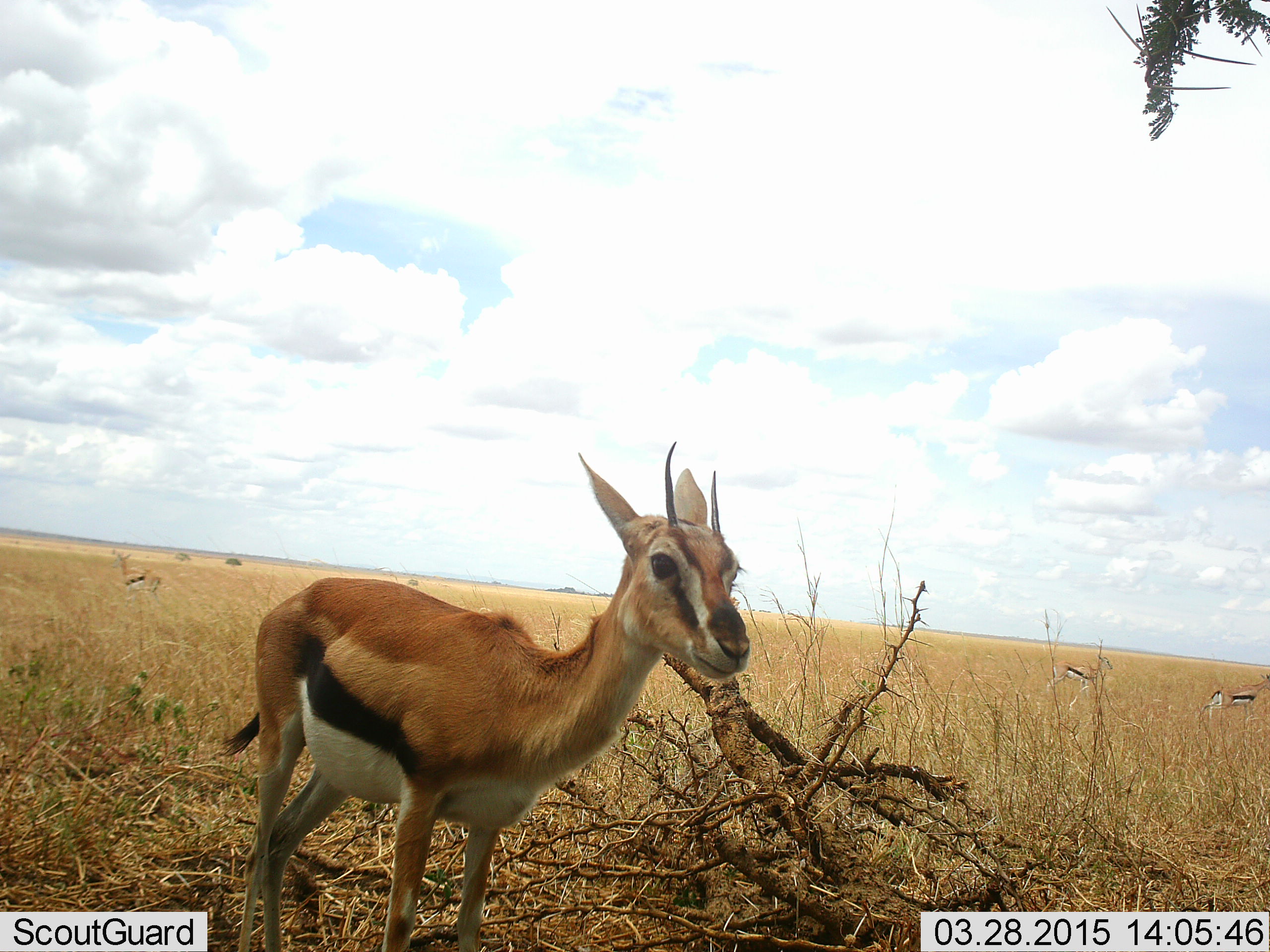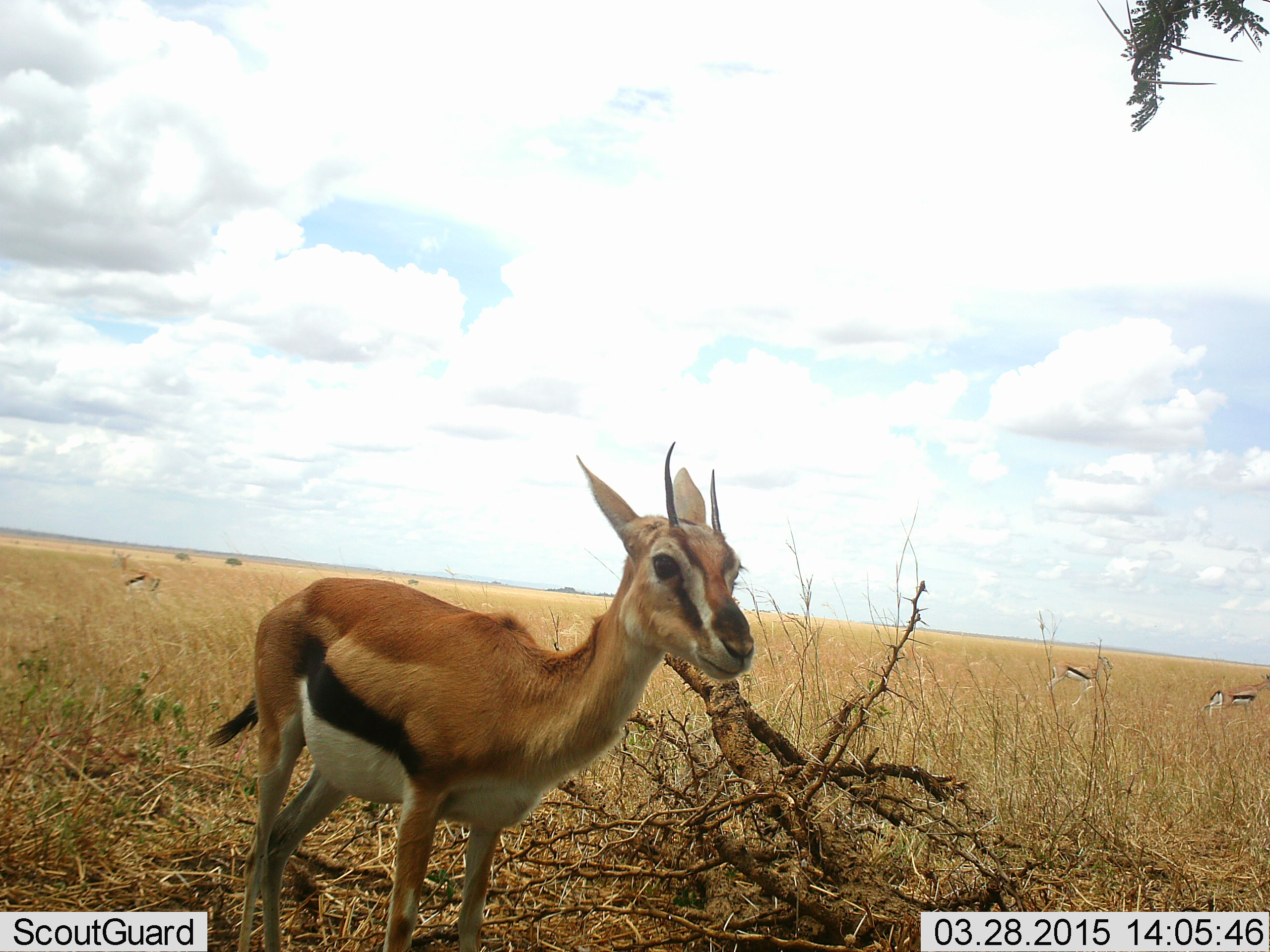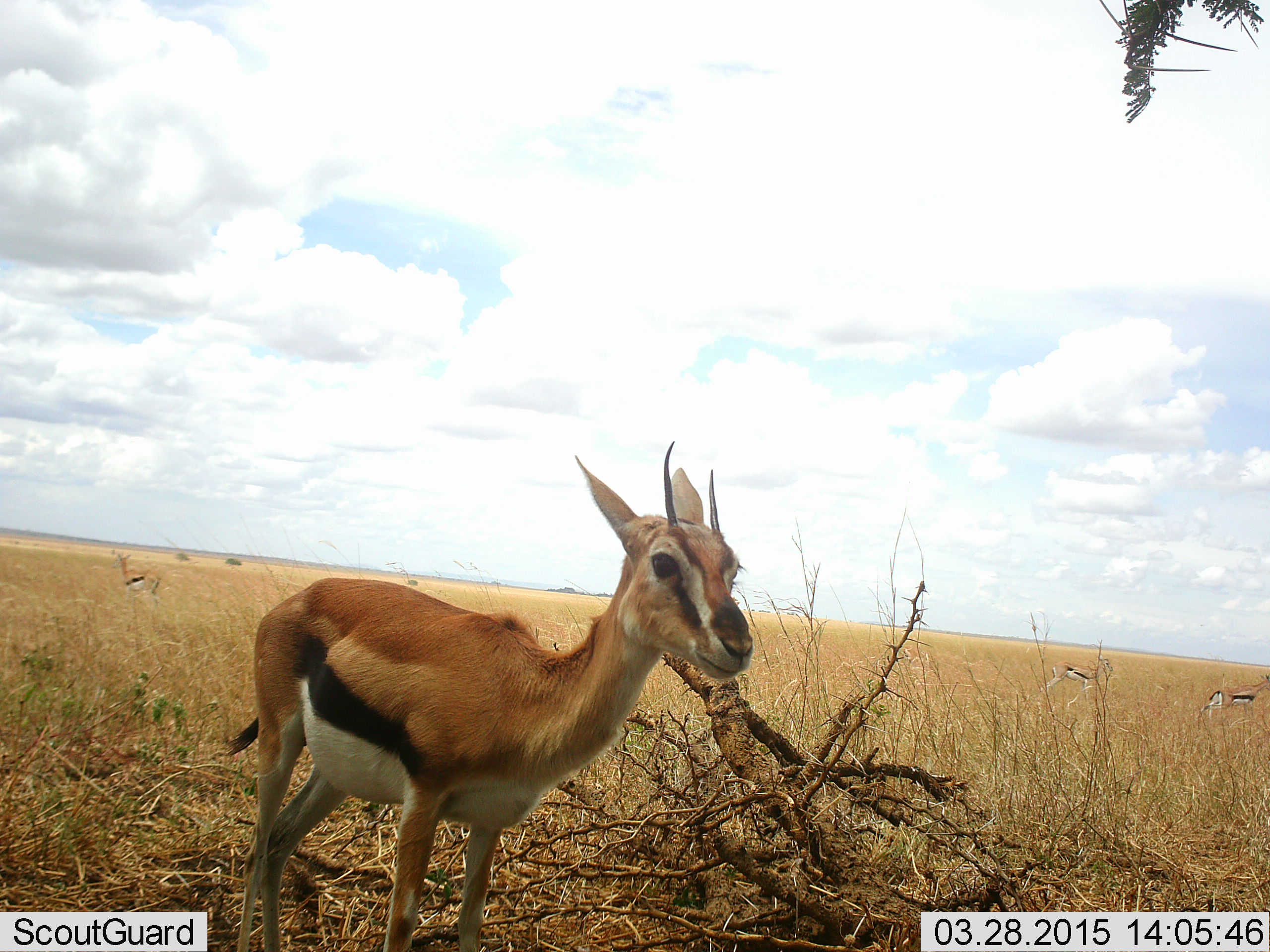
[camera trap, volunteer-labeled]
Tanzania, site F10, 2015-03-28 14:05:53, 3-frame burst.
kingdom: Animalia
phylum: Chordata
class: Mammalia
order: Artiodactyla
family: Bovidae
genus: Eudorcas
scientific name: Eudorcas thomsonii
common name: thomson's gazelle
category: gazellethomsons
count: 4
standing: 100%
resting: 0%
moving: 0%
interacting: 0%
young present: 0%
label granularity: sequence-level